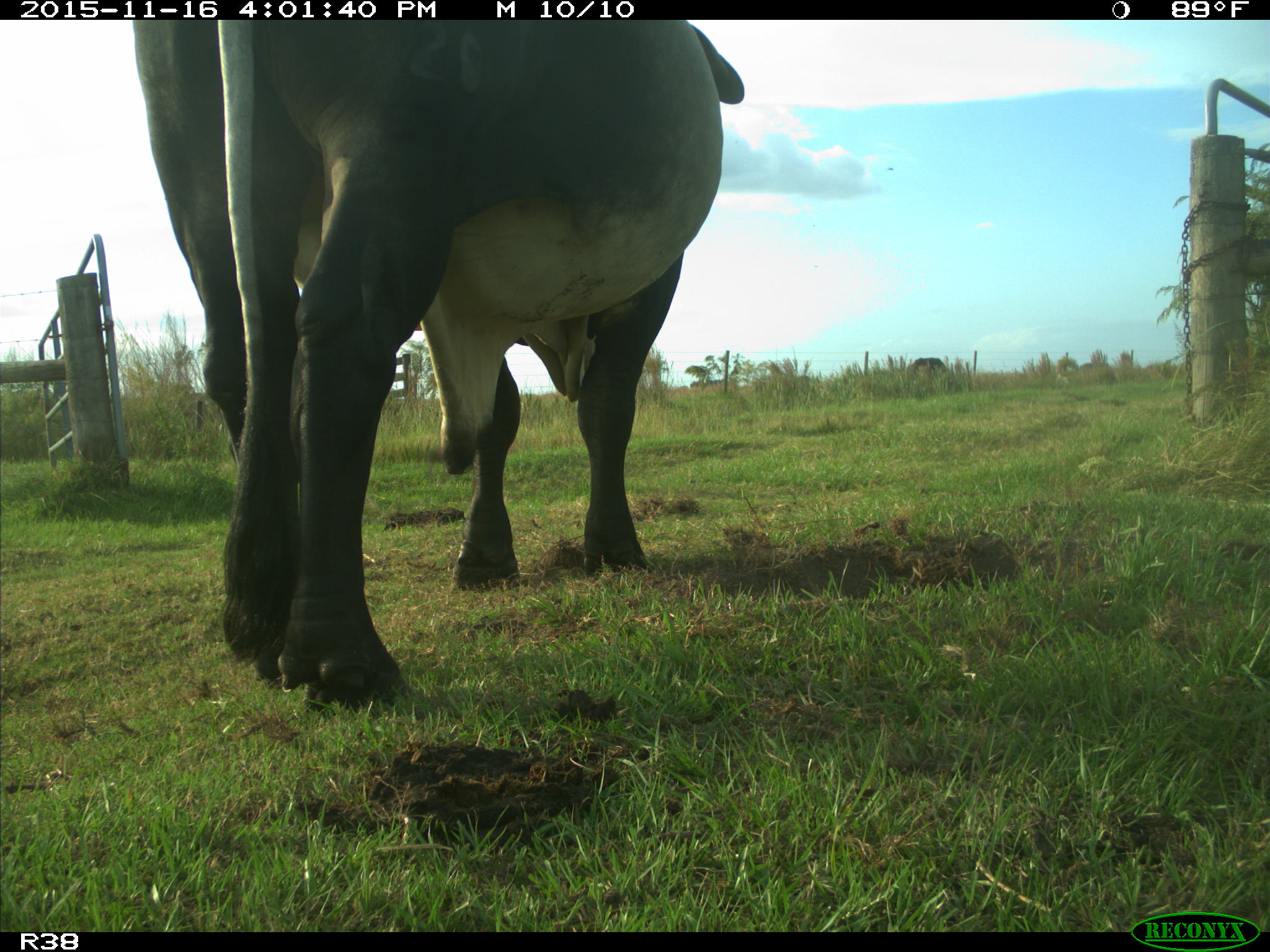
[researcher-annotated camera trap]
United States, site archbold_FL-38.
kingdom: Animalia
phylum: Chordata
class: Mammalia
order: Artiodactyla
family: Bovidae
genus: Bos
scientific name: Bos taurus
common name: domestic cow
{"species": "Bos taurus (domestic cow)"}